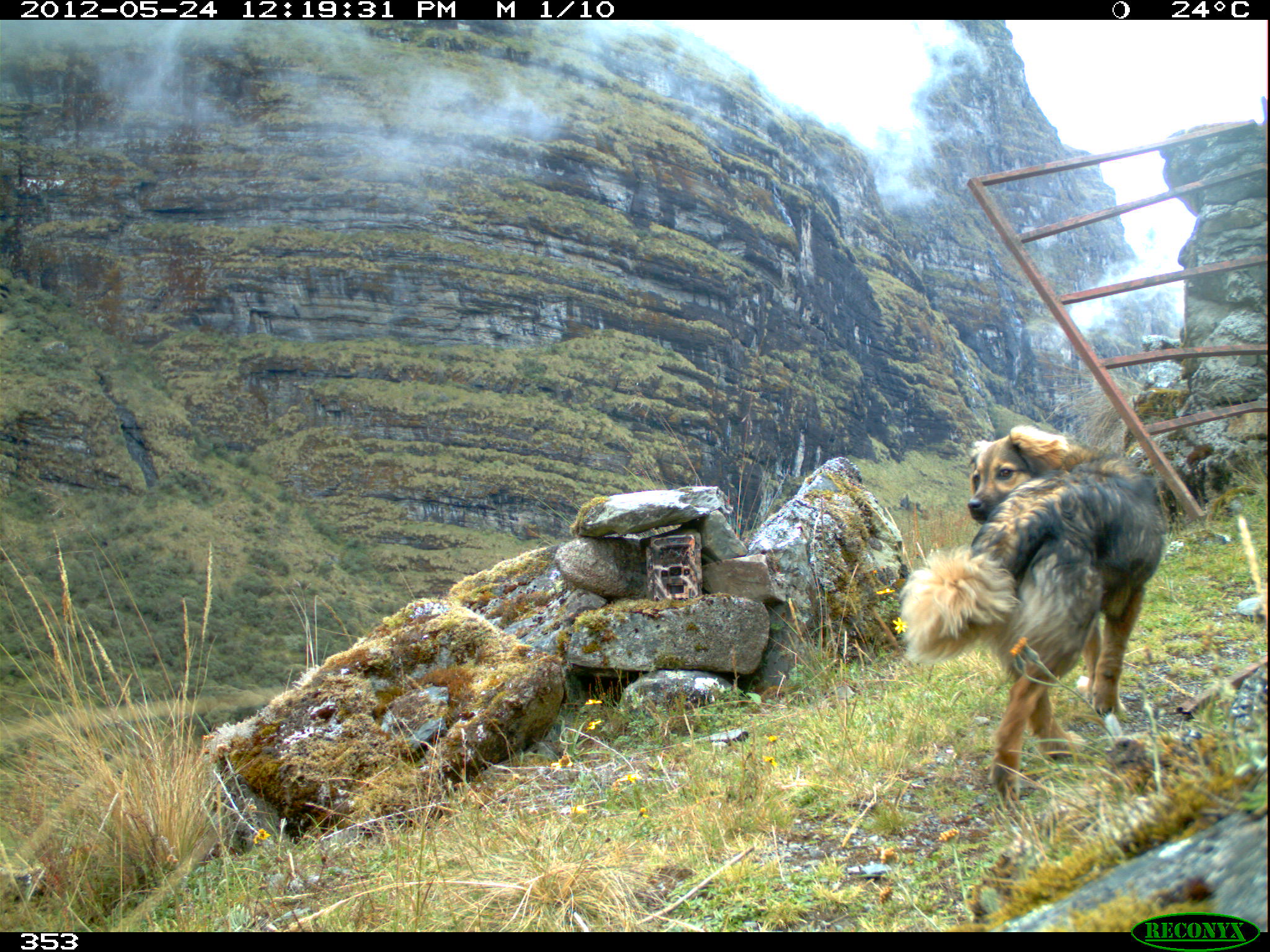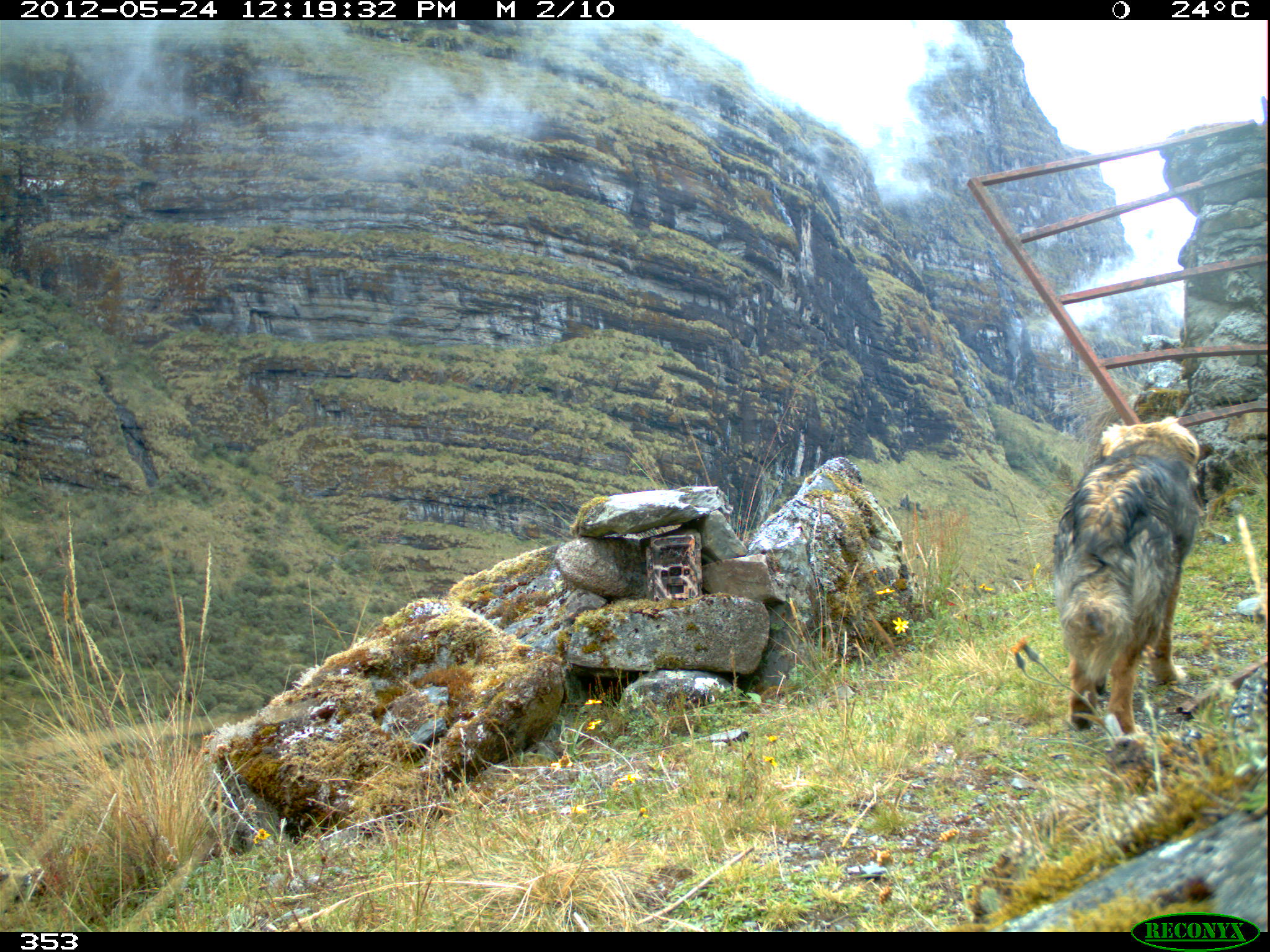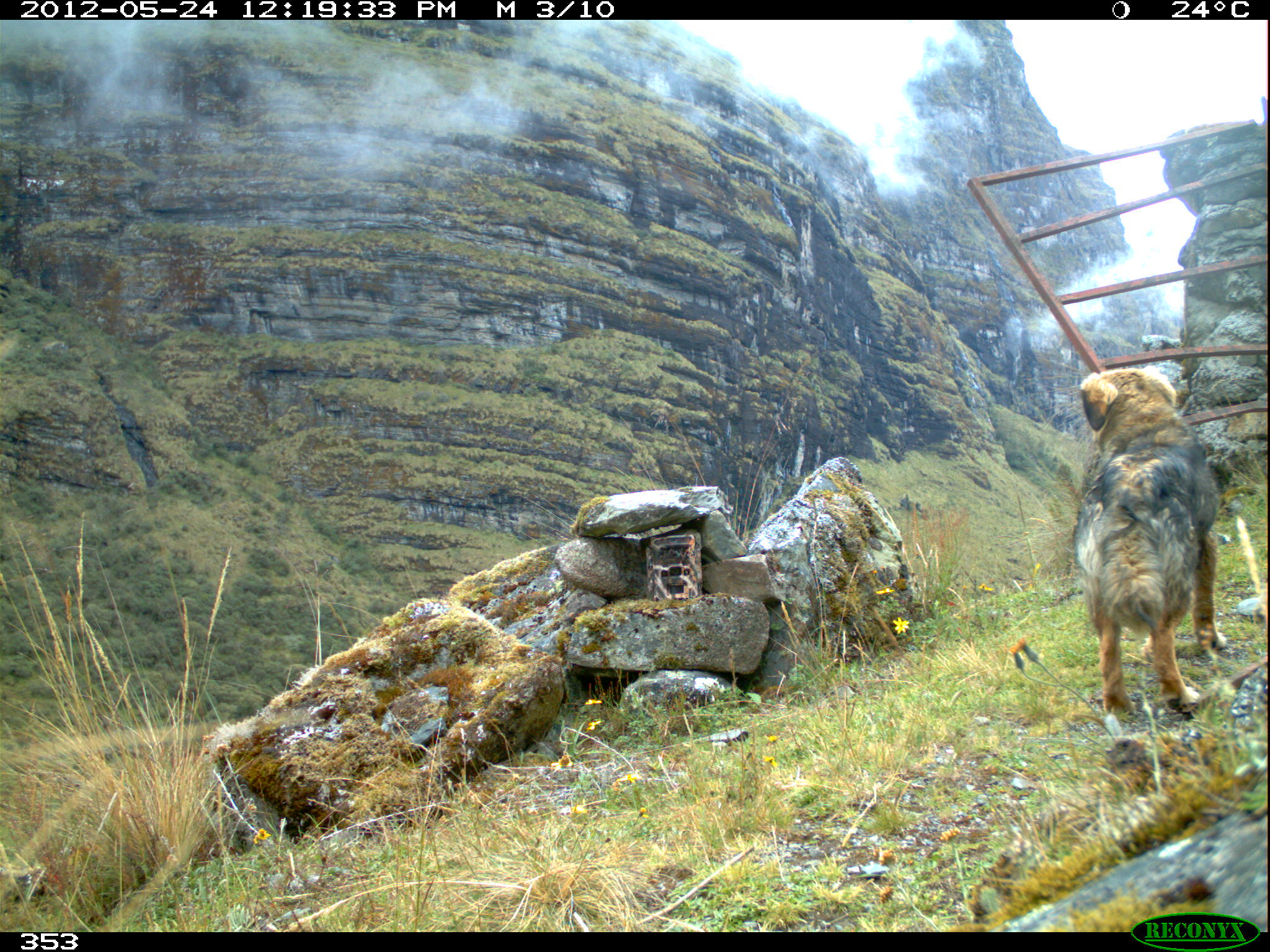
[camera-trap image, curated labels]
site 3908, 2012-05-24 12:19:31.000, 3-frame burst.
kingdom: Animalia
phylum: Chordata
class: Mammalia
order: Carnivora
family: Canidae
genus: Canis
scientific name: Canis familiaris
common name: domestic dog